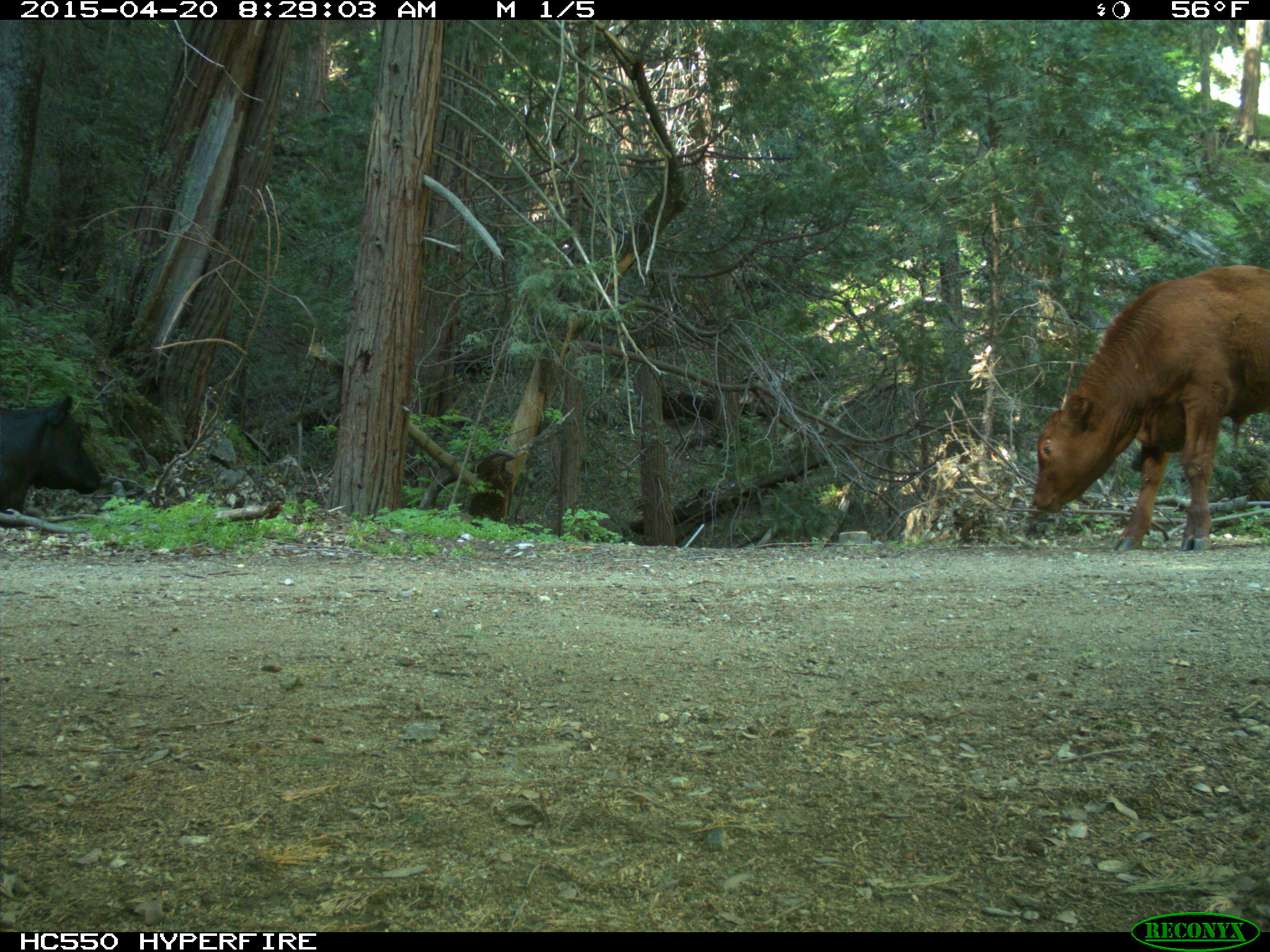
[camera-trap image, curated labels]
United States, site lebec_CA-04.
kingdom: Animalia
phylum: Chordata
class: Mammalia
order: Artiodactyla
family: Bovidae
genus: Bos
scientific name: Bos taurus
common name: domestic cow